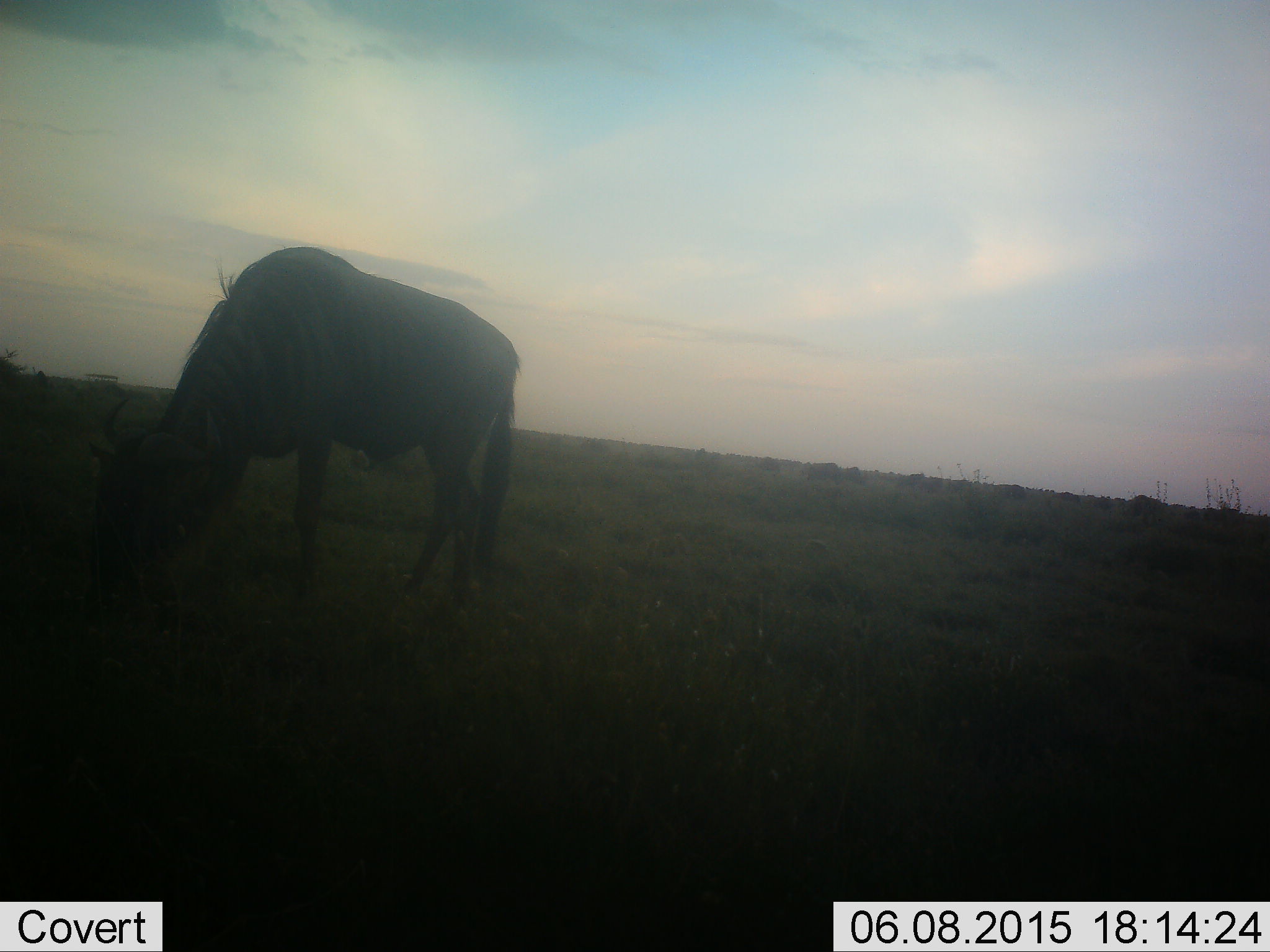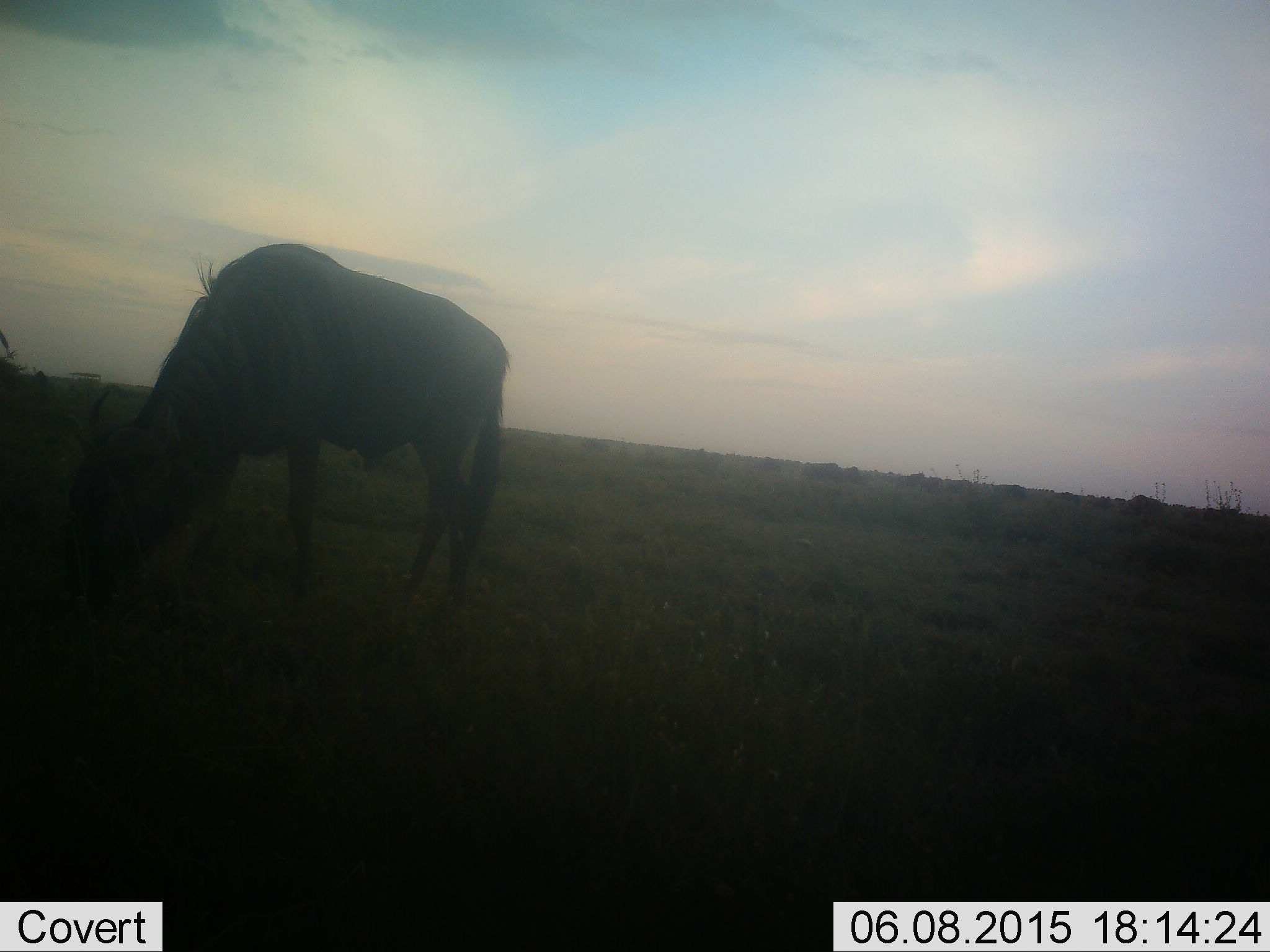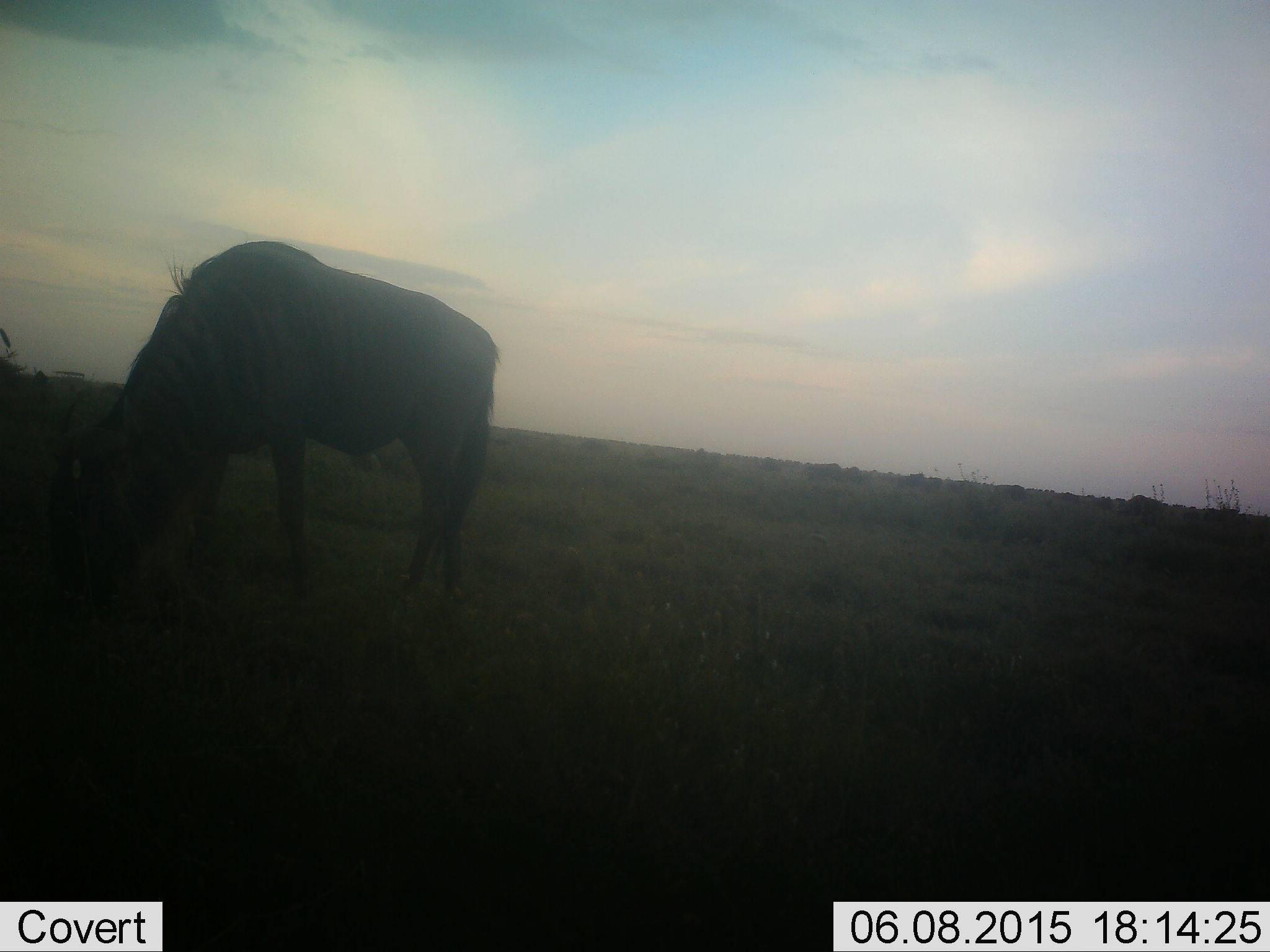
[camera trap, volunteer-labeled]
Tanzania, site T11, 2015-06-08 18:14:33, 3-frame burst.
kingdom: Animalia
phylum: Chordata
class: Mammalia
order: Artiodactyla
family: Bovidae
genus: Connochaetes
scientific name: Connochaetes taurinus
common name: blue wildebeest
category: wildebeest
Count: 1.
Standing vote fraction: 30%.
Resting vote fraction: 0%.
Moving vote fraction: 0%.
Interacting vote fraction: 0%.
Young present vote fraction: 0%.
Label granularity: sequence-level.